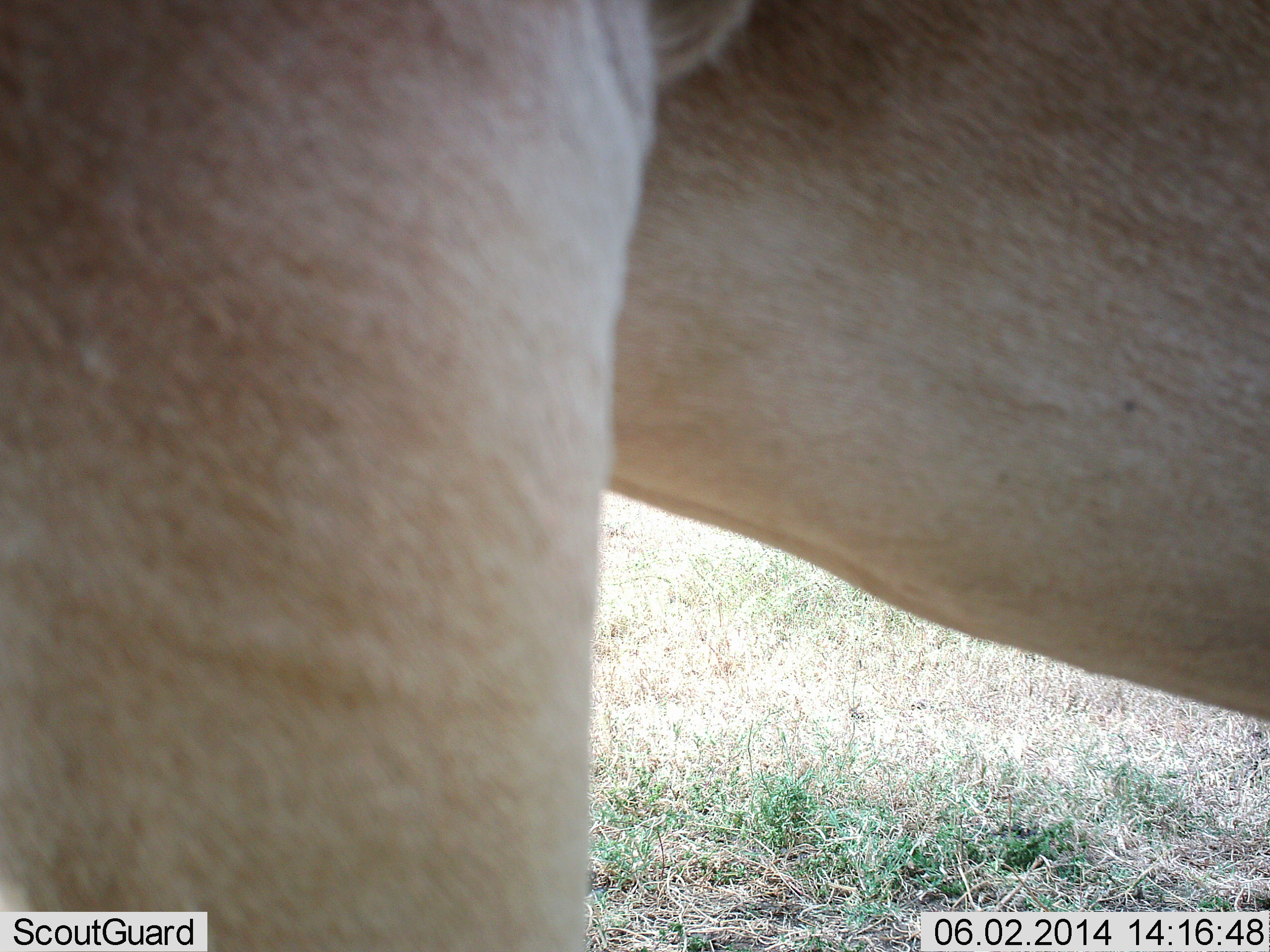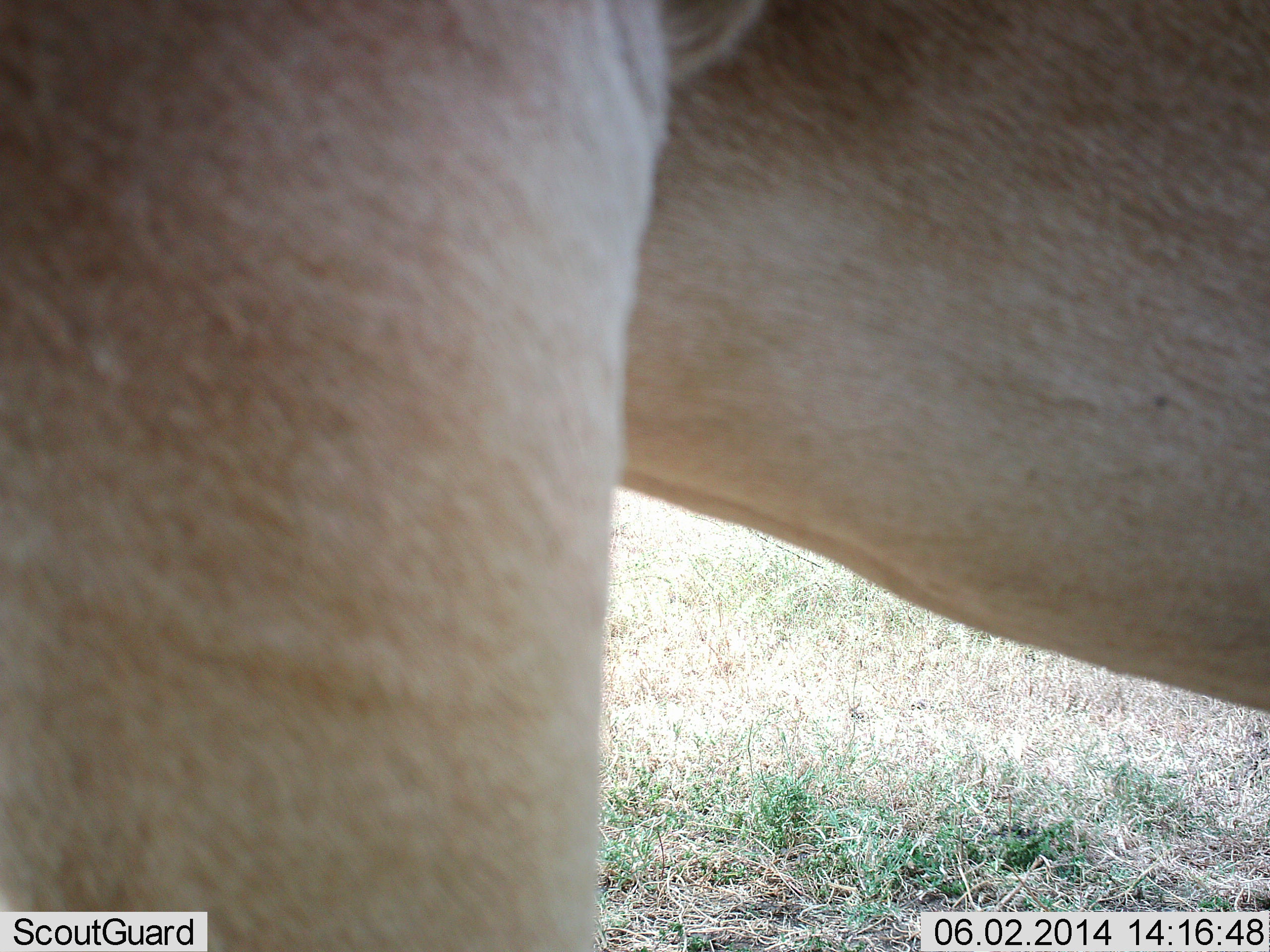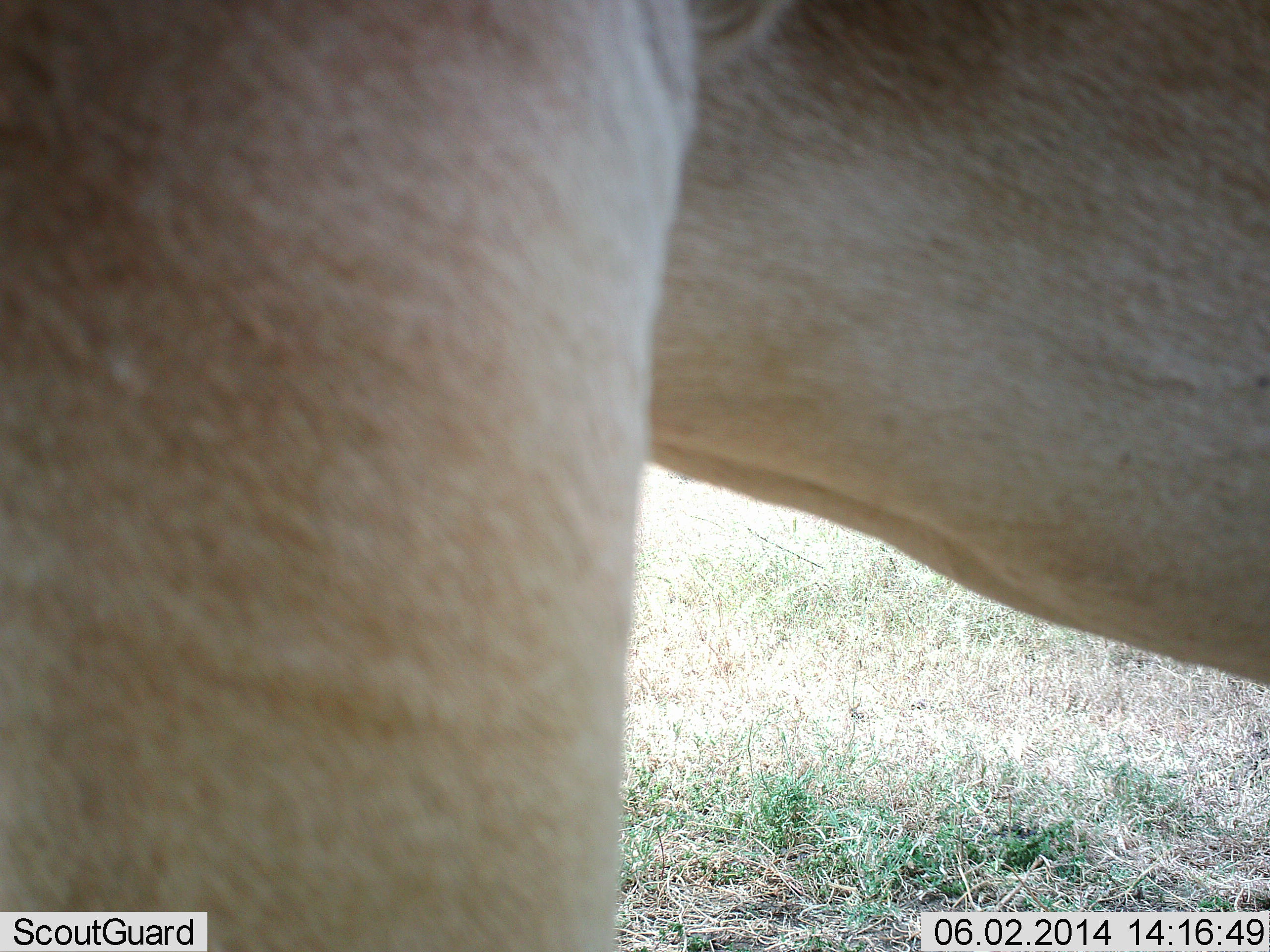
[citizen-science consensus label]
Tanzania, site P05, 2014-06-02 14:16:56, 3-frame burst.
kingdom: Animalia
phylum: Chordata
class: Mammalia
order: Carnivora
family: Felidae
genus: Panthera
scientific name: Panthera leo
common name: lion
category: lionfemale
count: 1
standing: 94%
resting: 0%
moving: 6%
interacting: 0%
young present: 0%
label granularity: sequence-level